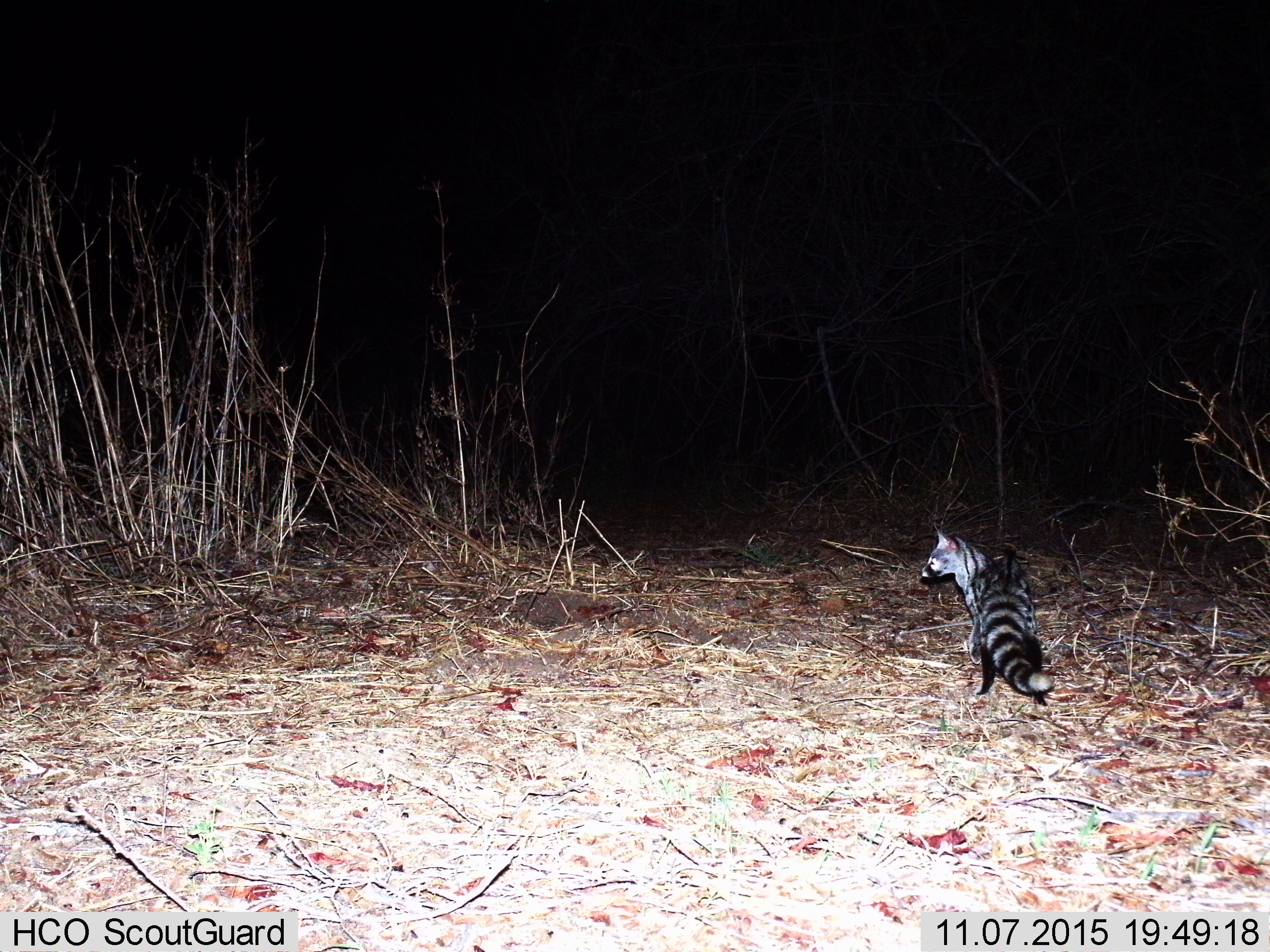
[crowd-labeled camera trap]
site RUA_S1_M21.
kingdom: Animalia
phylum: Chordata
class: Mammalia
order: Carnivora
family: Viverridae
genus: Genetta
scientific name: Genetta genetta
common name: small-spotted genet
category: genetcommonsmallspotted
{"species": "genetcommonsmallspotted (small-spotted genet) (Genetta genetta)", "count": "1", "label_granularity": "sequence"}